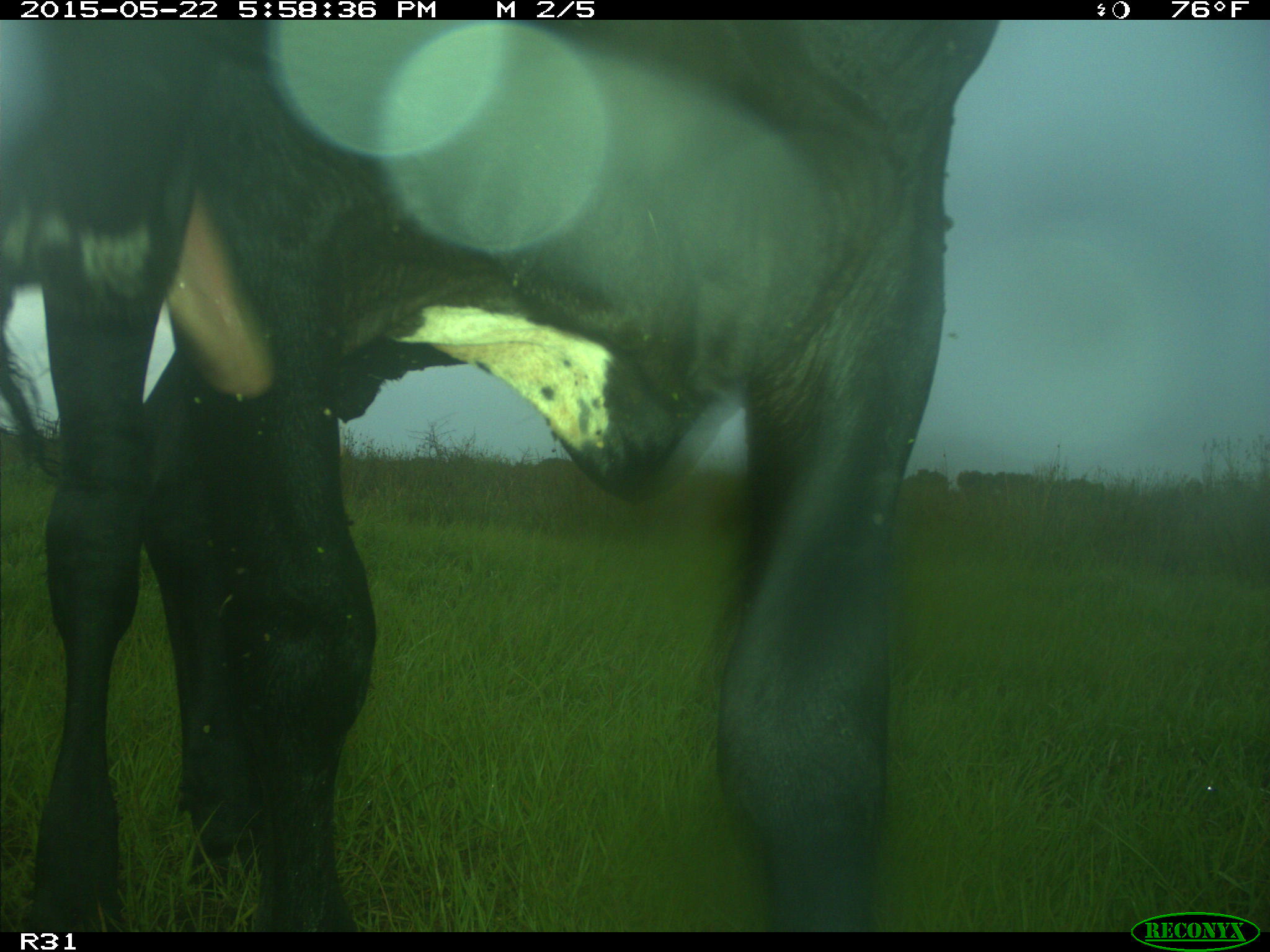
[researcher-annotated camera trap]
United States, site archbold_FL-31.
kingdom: Animalia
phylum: Chordata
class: Mammalia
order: Artiodactyla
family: Bovidae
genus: Bos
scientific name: Bos taurus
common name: domestic cow